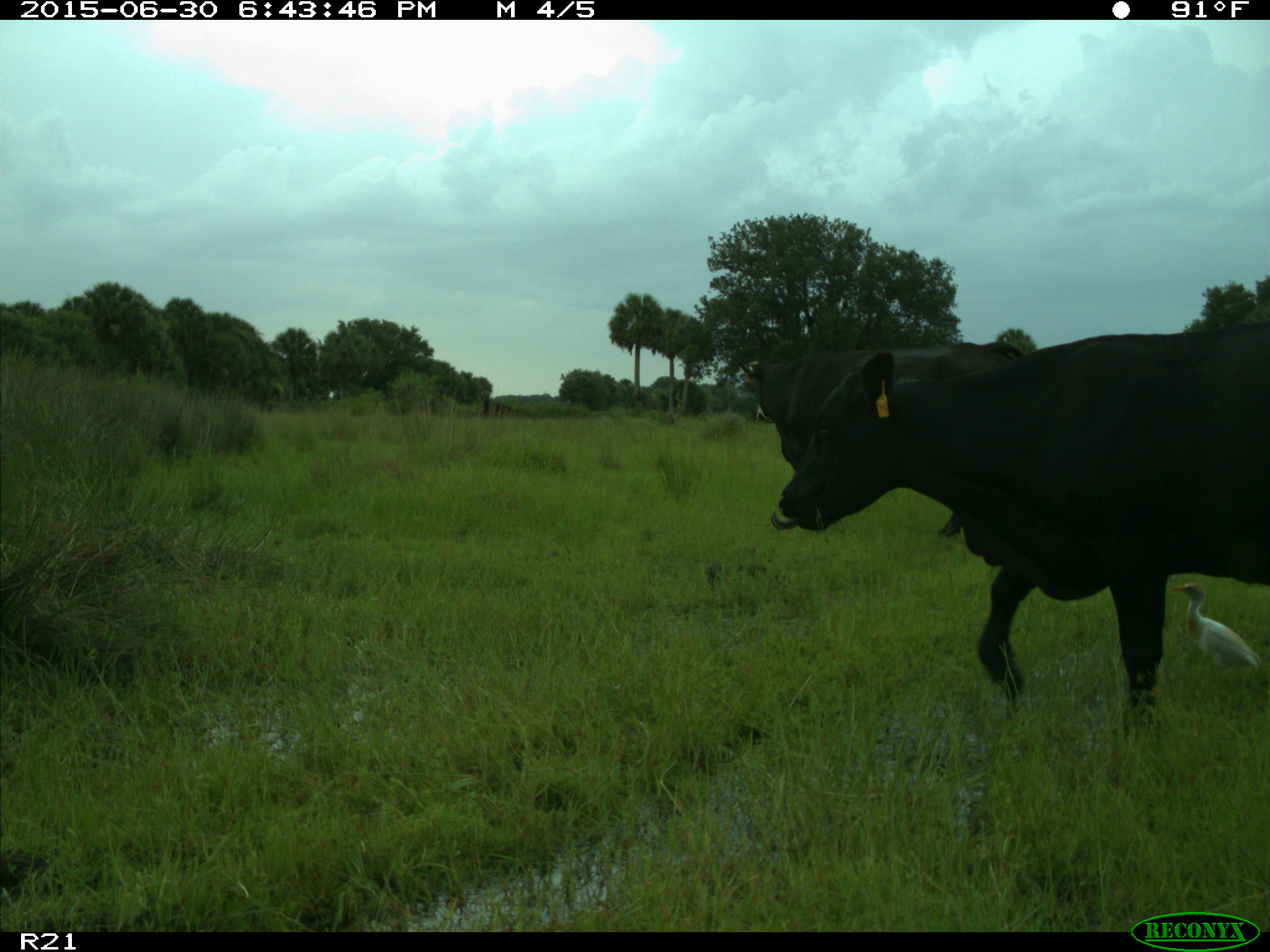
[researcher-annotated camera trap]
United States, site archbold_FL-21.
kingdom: Animalia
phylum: Chordata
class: Mammalia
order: Artiodactyla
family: Bovidae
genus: Bos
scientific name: Bos taurus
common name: domestic cow